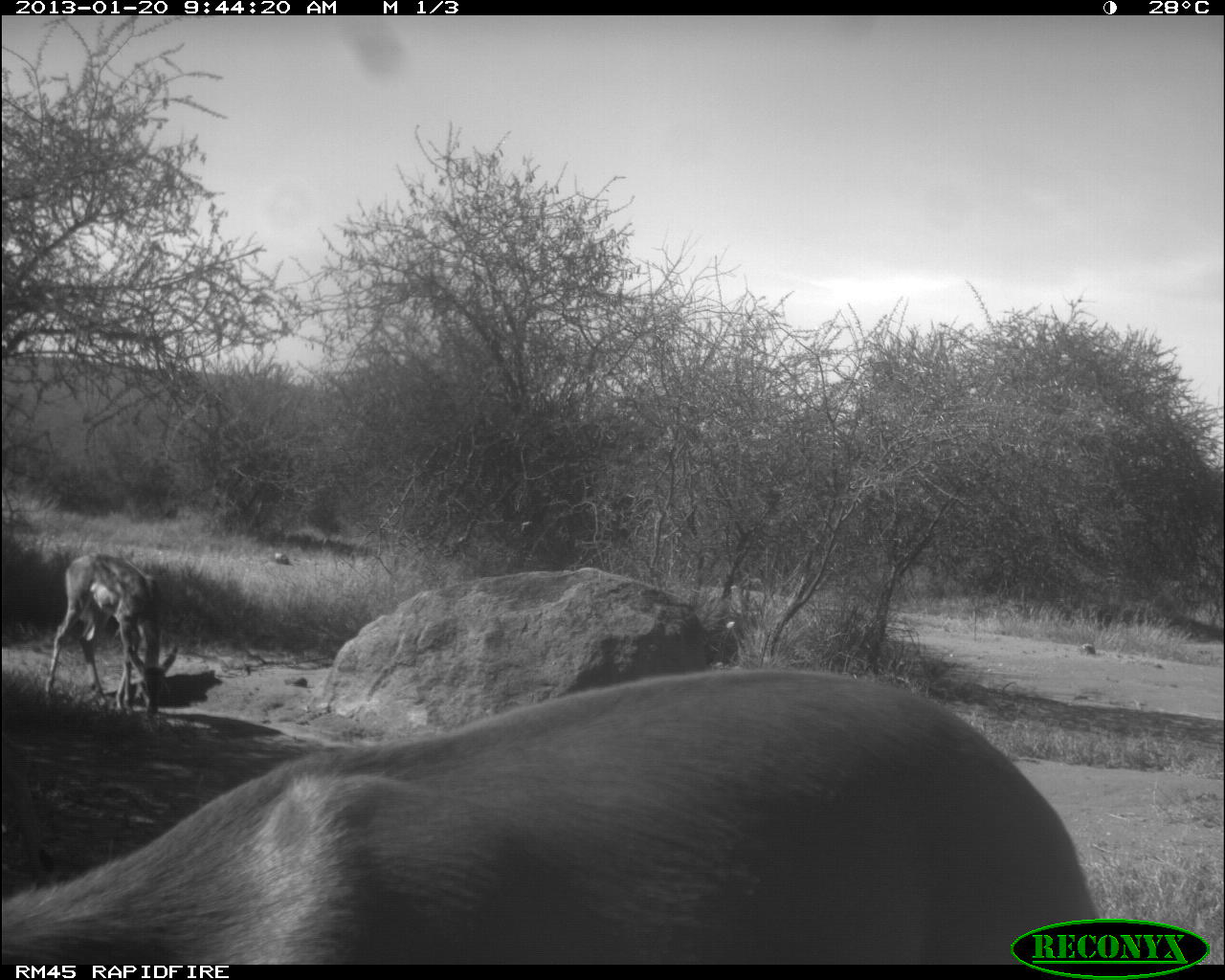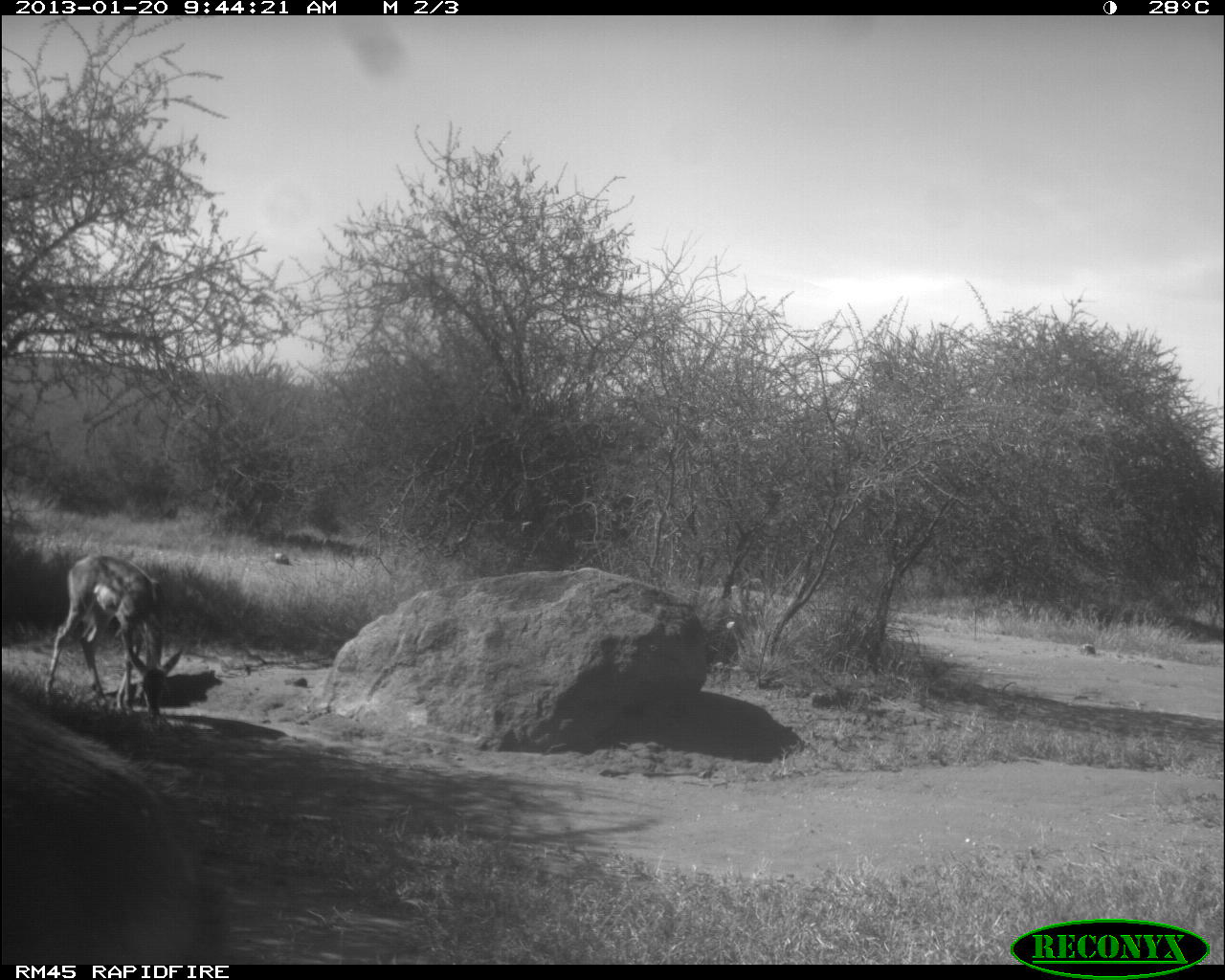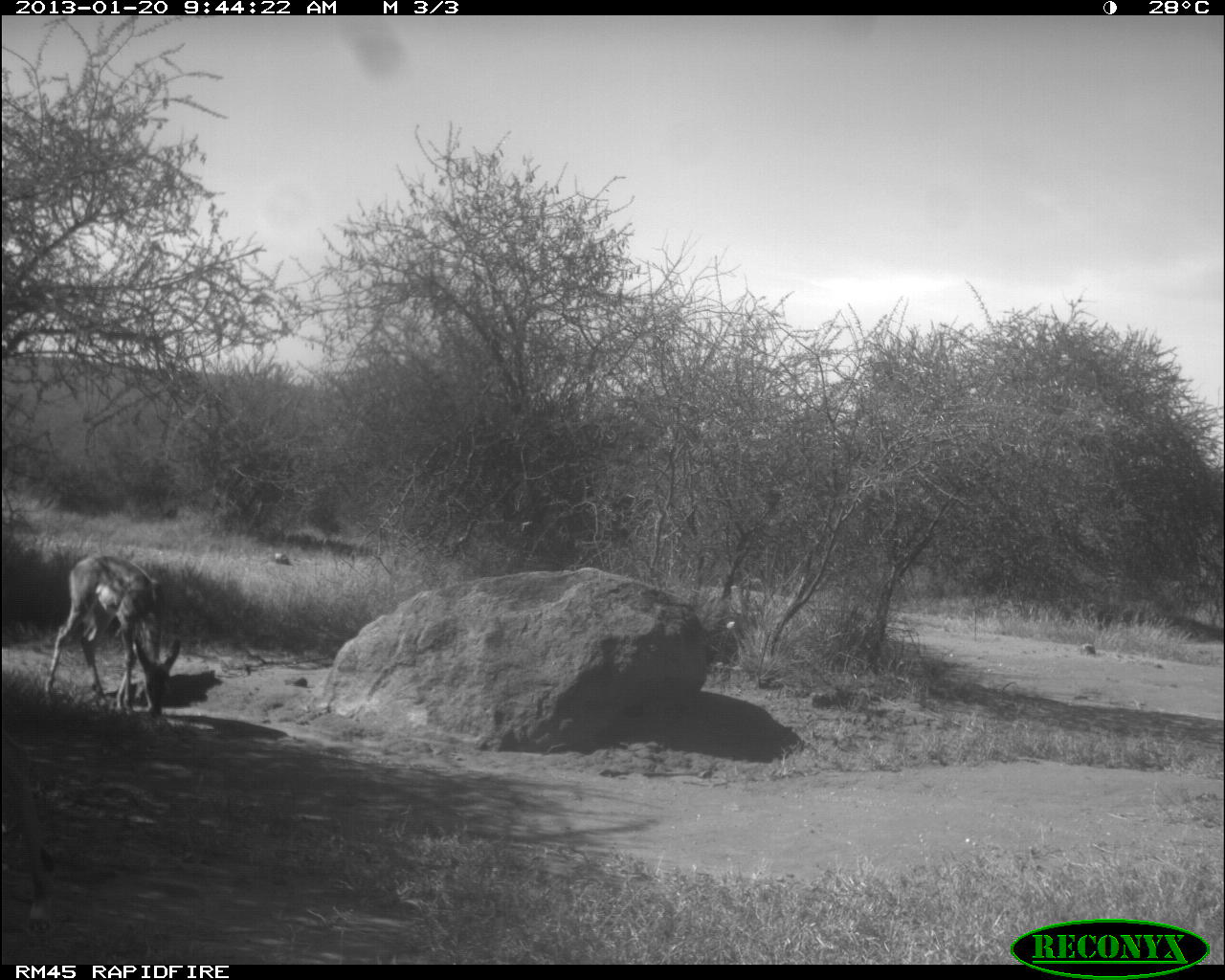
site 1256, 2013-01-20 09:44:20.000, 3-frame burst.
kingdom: Animalia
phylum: Chordata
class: Mammalia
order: Artiodactyla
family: Bovidae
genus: Aepyceros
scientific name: Aepyceros melampus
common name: impala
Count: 2.